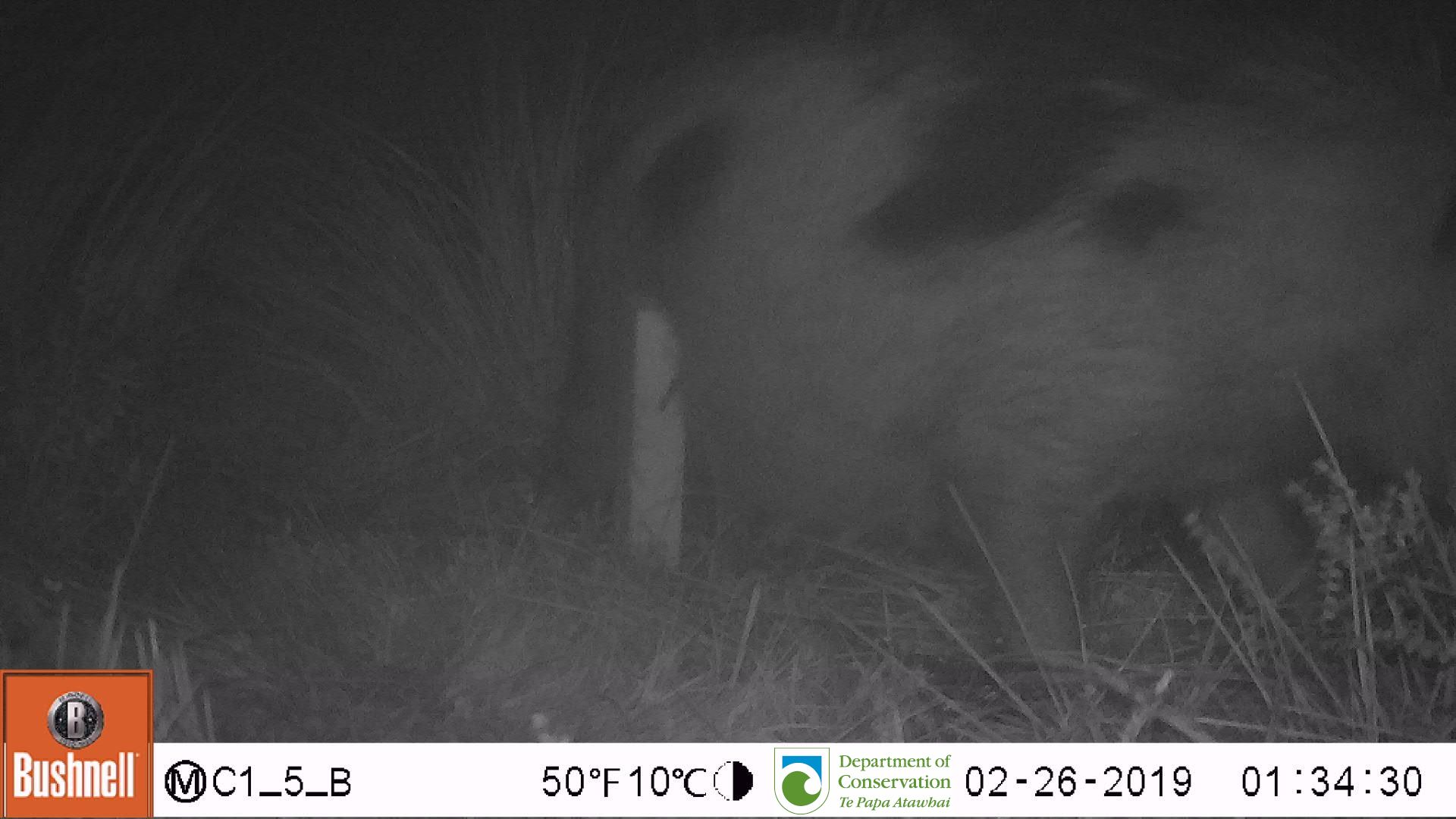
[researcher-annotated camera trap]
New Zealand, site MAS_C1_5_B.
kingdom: Animalia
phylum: Chordata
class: Mammalia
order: Artiodactyla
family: Suidae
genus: Sus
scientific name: Sus scrofa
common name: pig